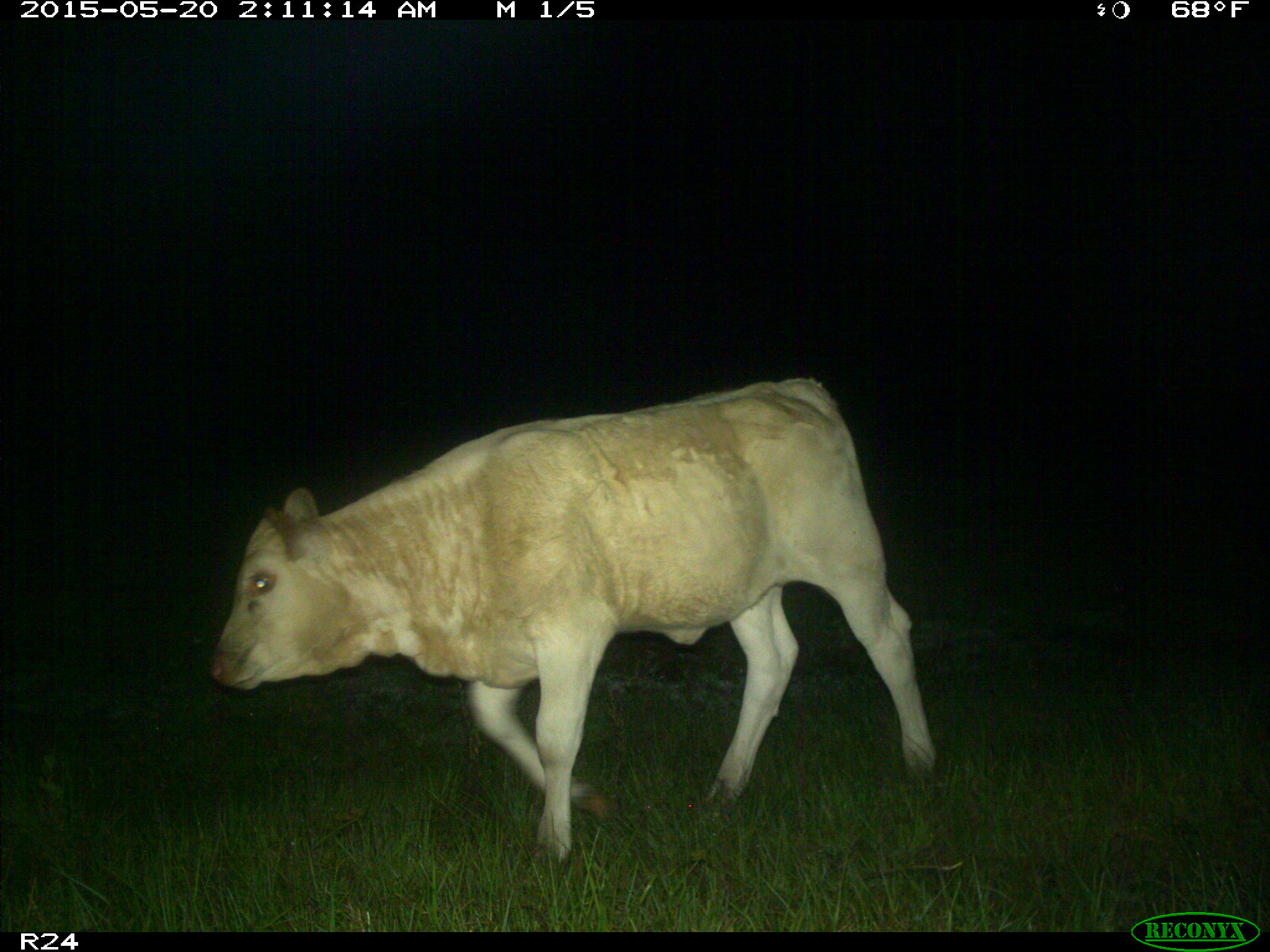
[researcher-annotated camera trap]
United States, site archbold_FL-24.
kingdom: Animalia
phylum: Chordata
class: Mammalia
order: Artiodactyla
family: Bovidae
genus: Bos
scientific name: Bos taurus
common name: domestic cow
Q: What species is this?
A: Bos taurus (domestic cow).